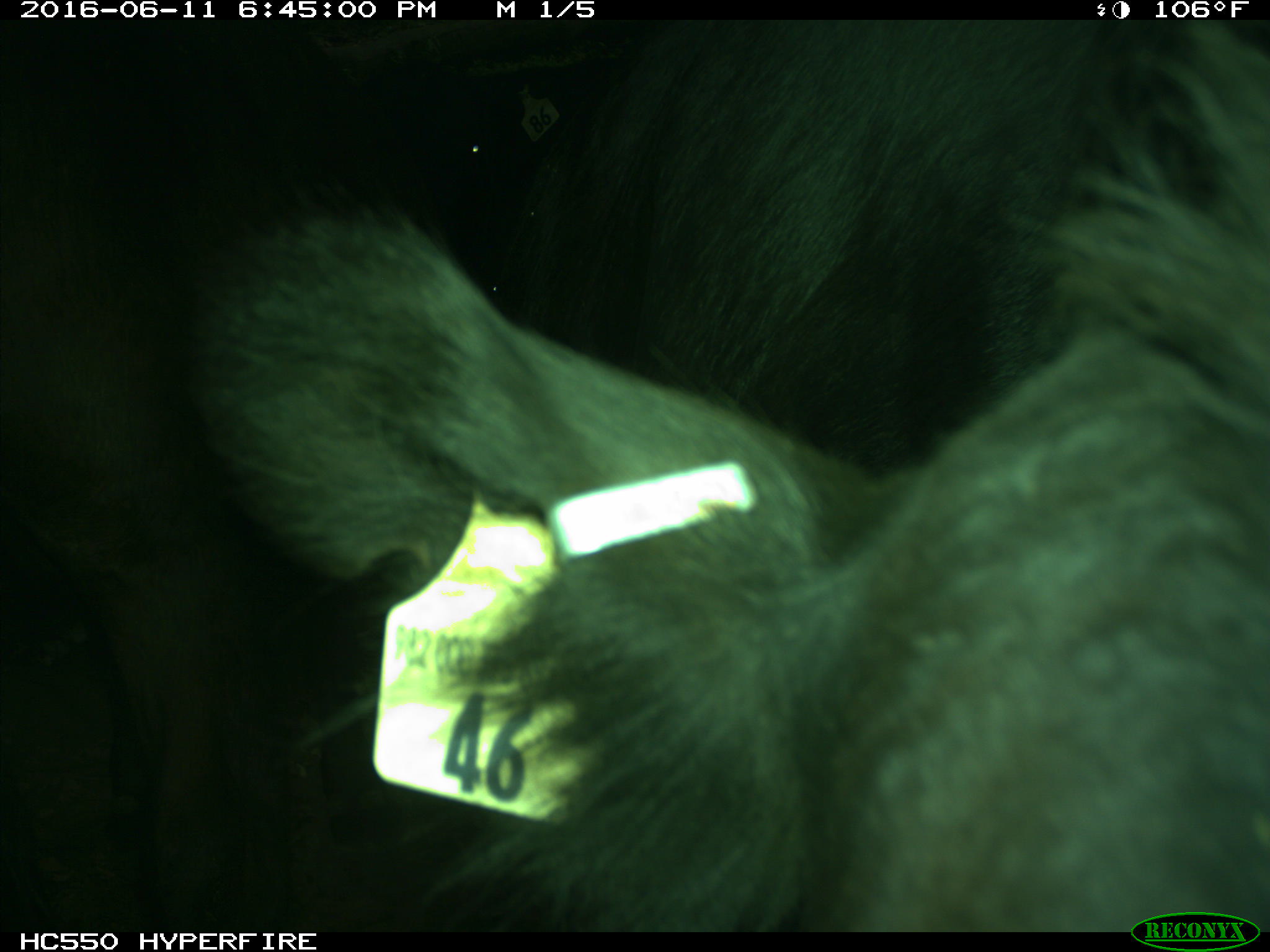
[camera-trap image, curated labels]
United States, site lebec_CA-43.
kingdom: Animalia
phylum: Chordata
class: Mammalia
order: Artiodactyla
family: Bovidae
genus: Bos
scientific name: Bos taurus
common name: domestic cow